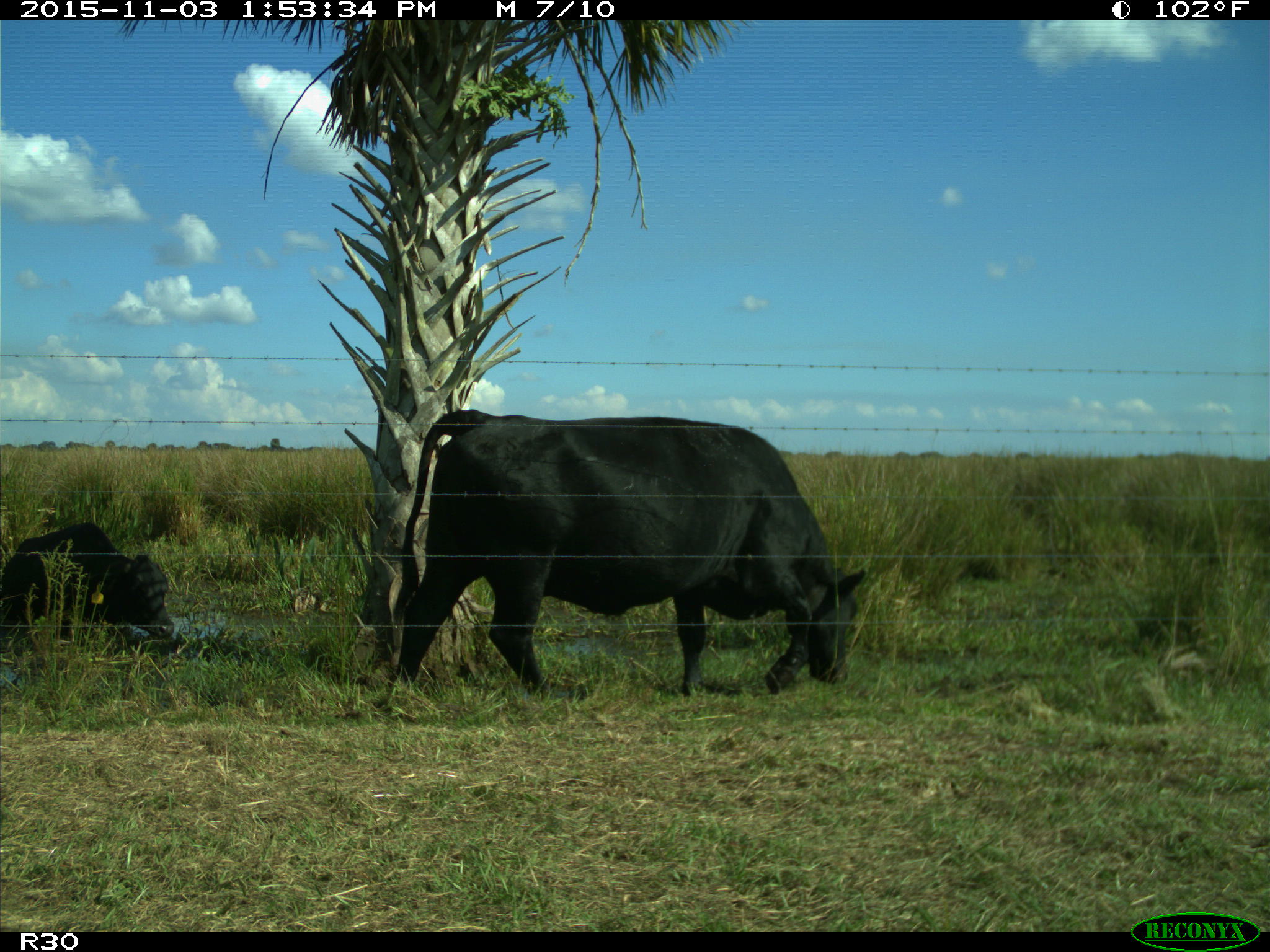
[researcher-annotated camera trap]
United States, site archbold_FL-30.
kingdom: Animalia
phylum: Chordata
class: Mammalia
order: Artiodactyla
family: Bovidae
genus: Bos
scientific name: Bos taurus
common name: domestic cow